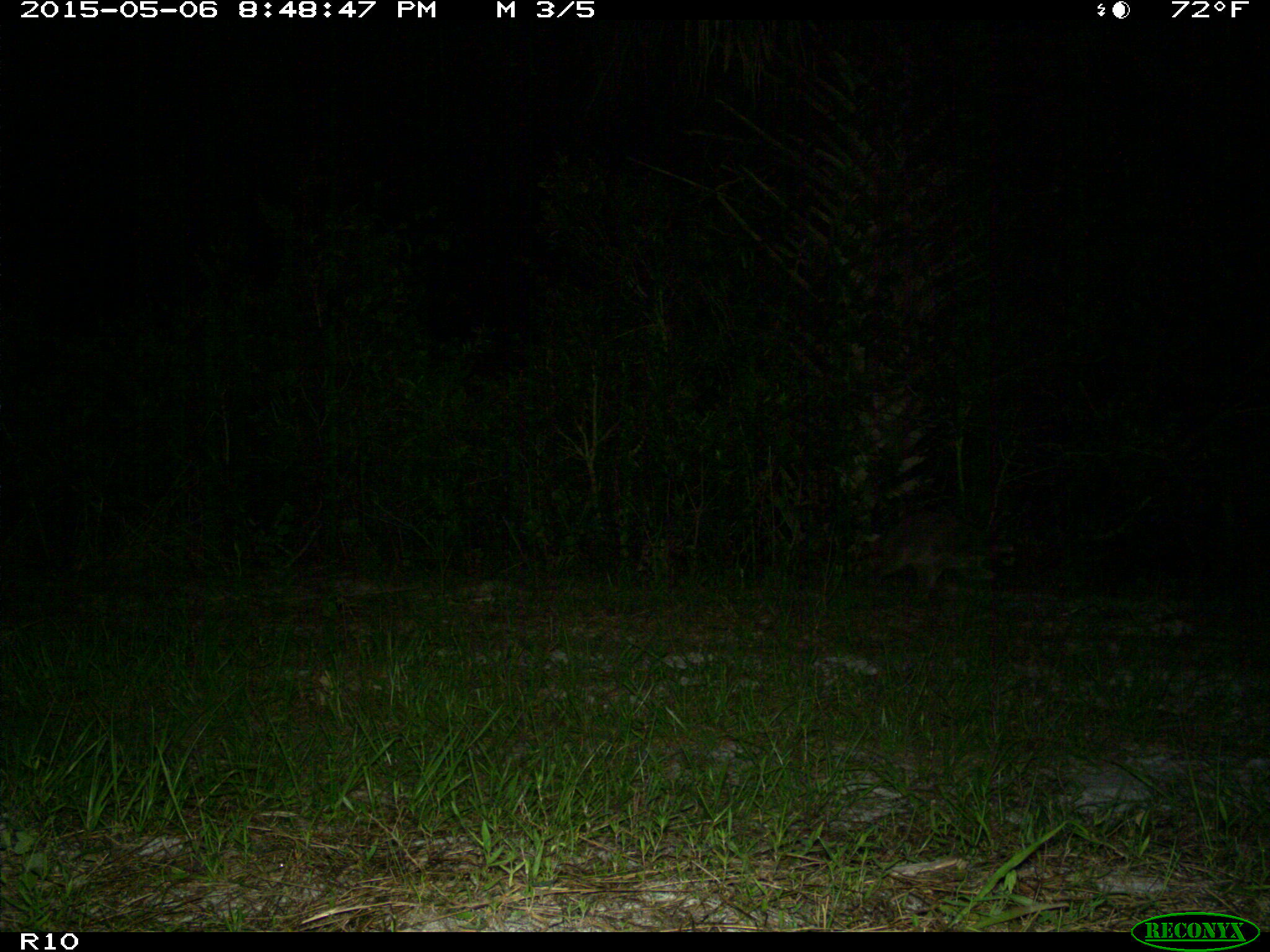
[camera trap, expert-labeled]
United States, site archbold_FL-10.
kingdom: Animalia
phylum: Chordata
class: Mammalia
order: Carnivora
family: Procyonidae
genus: Procyon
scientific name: Procyon lotor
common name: common raccoon